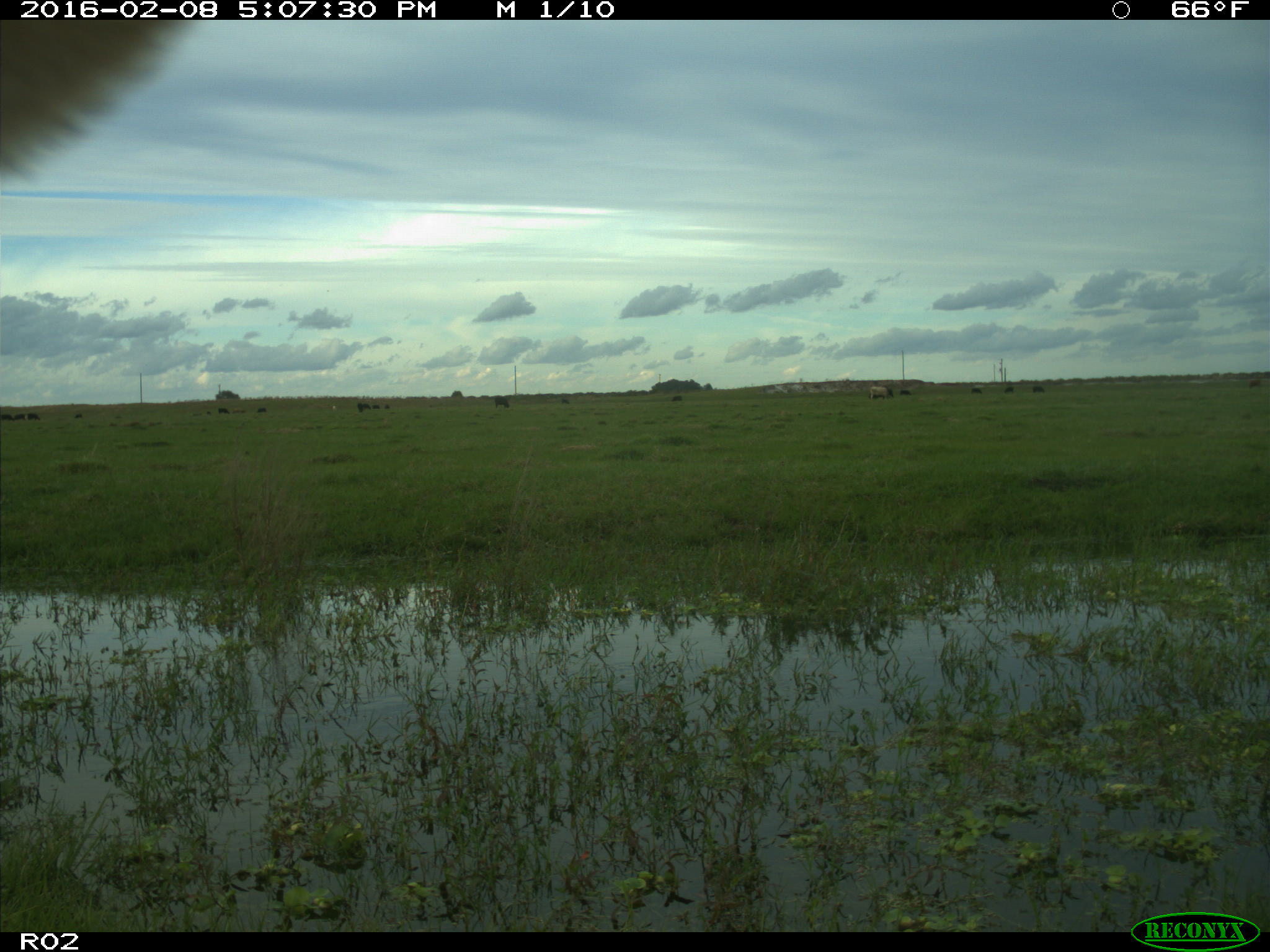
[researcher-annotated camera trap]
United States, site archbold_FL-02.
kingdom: Animalia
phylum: Chordata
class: Mammalia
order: Artiodactyla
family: Bovidae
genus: Bos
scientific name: Bos taurus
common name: domestic cow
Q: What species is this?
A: Bos taurus (domestic cow).